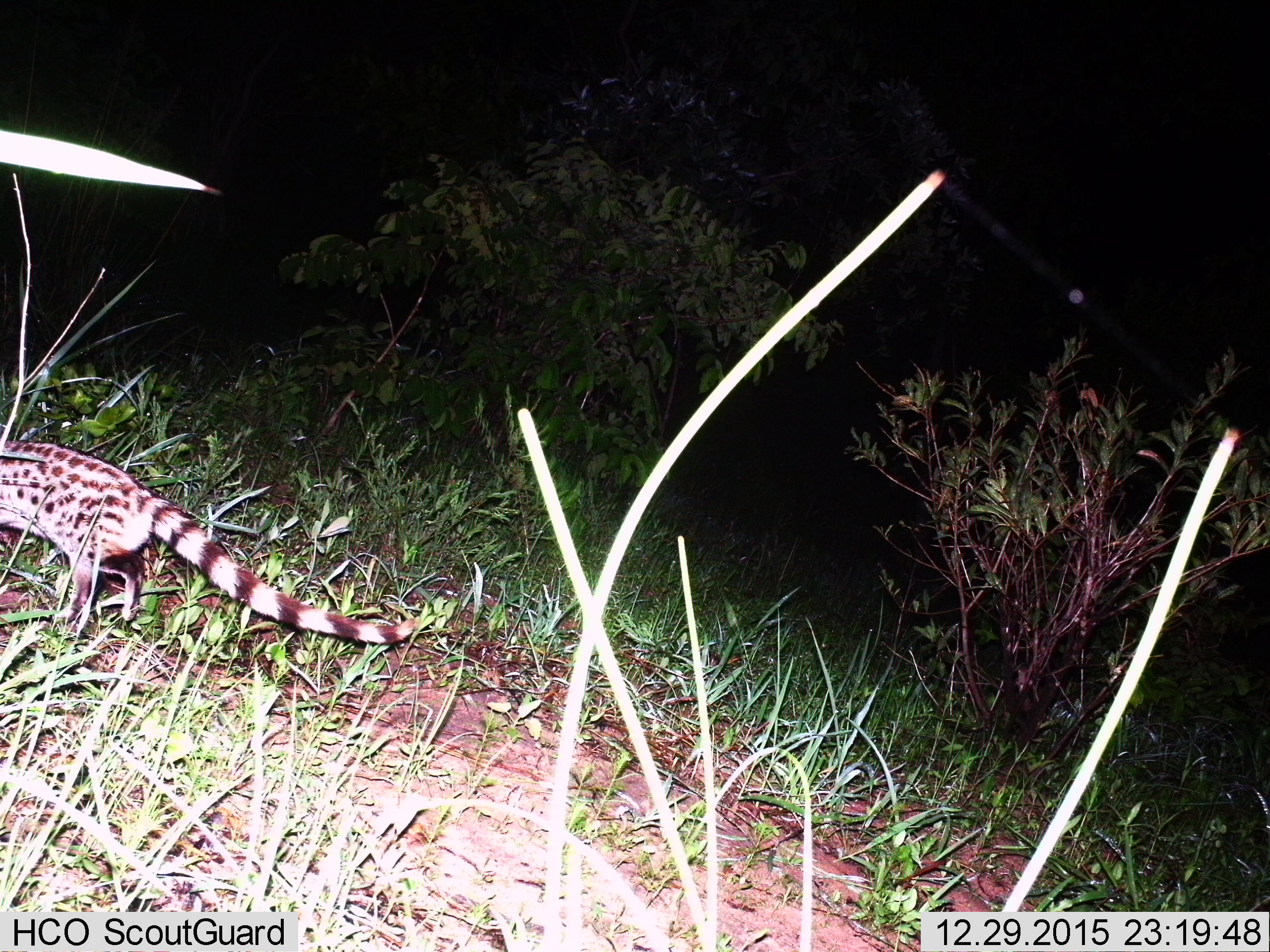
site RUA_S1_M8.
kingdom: Animalia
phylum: Chordata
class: Mammalia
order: Carnivora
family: Viverridae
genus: Genetta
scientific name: Genetta genetta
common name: small-spotted genet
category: genetcommonsmallspotted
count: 1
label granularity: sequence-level